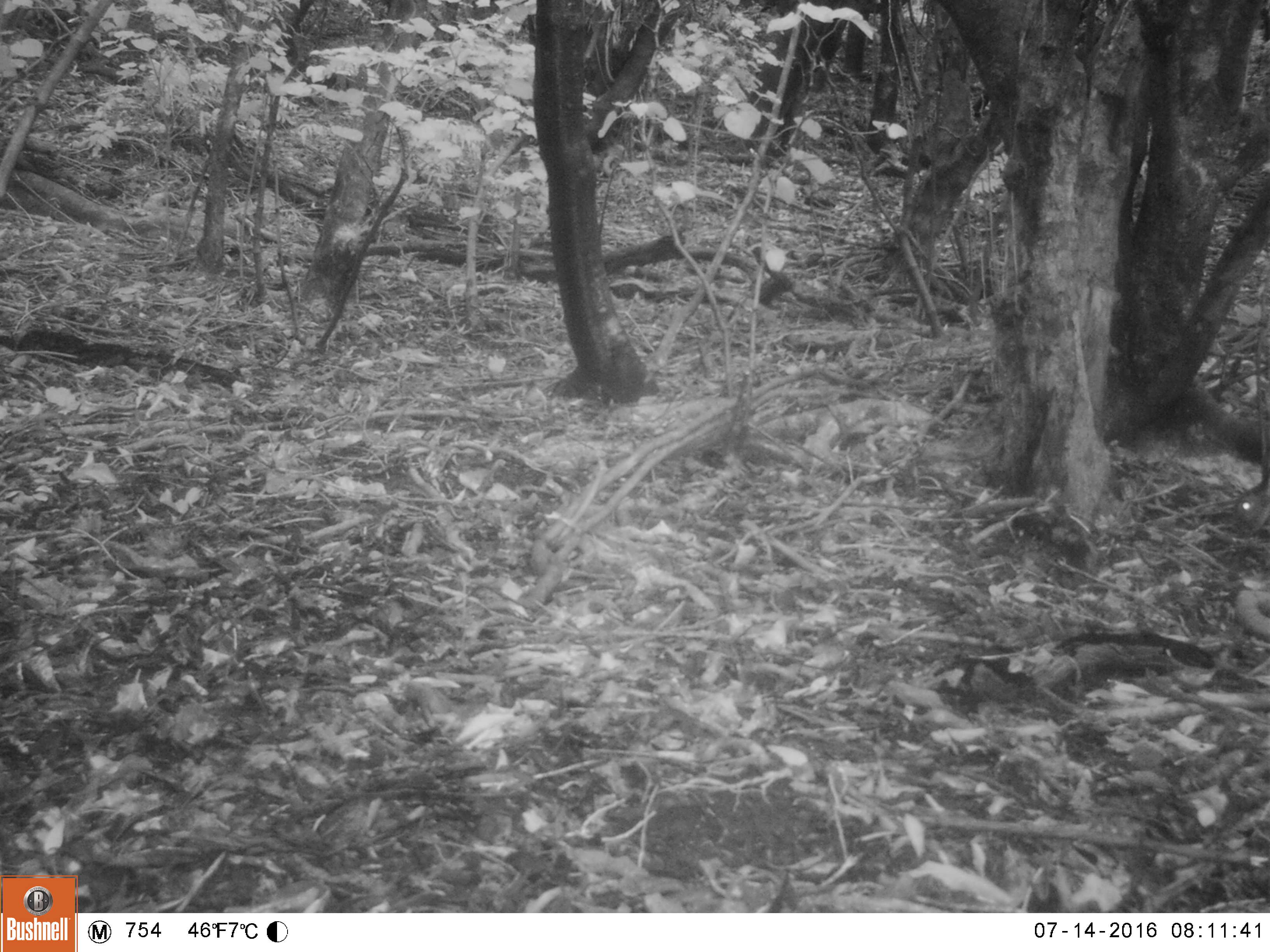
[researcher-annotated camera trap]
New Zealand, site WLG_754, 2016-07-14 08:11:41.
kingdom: Animalia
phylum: Chordata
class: Mammalia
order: Lagomorpha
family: Leporidae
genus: Oryctolagus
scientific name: Oryctolagus cuniculus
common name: european rabbit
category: rabbit